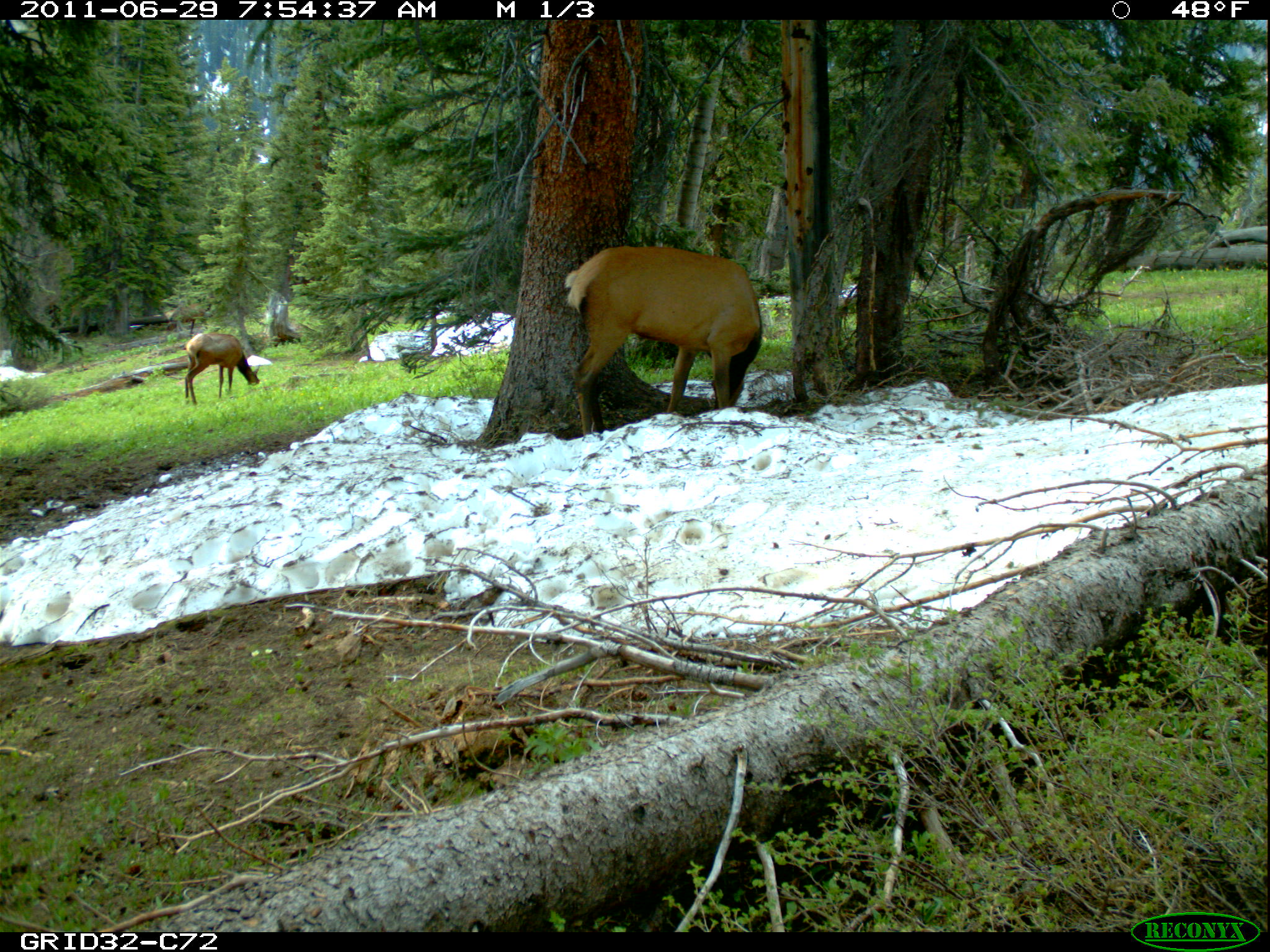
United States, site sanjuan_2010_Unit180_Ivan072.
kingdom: Animalia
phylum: Chordata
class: Mammalia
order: Artiodactyla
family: Cervidae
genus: Cervus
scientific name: Cervus elaphus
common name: red deer